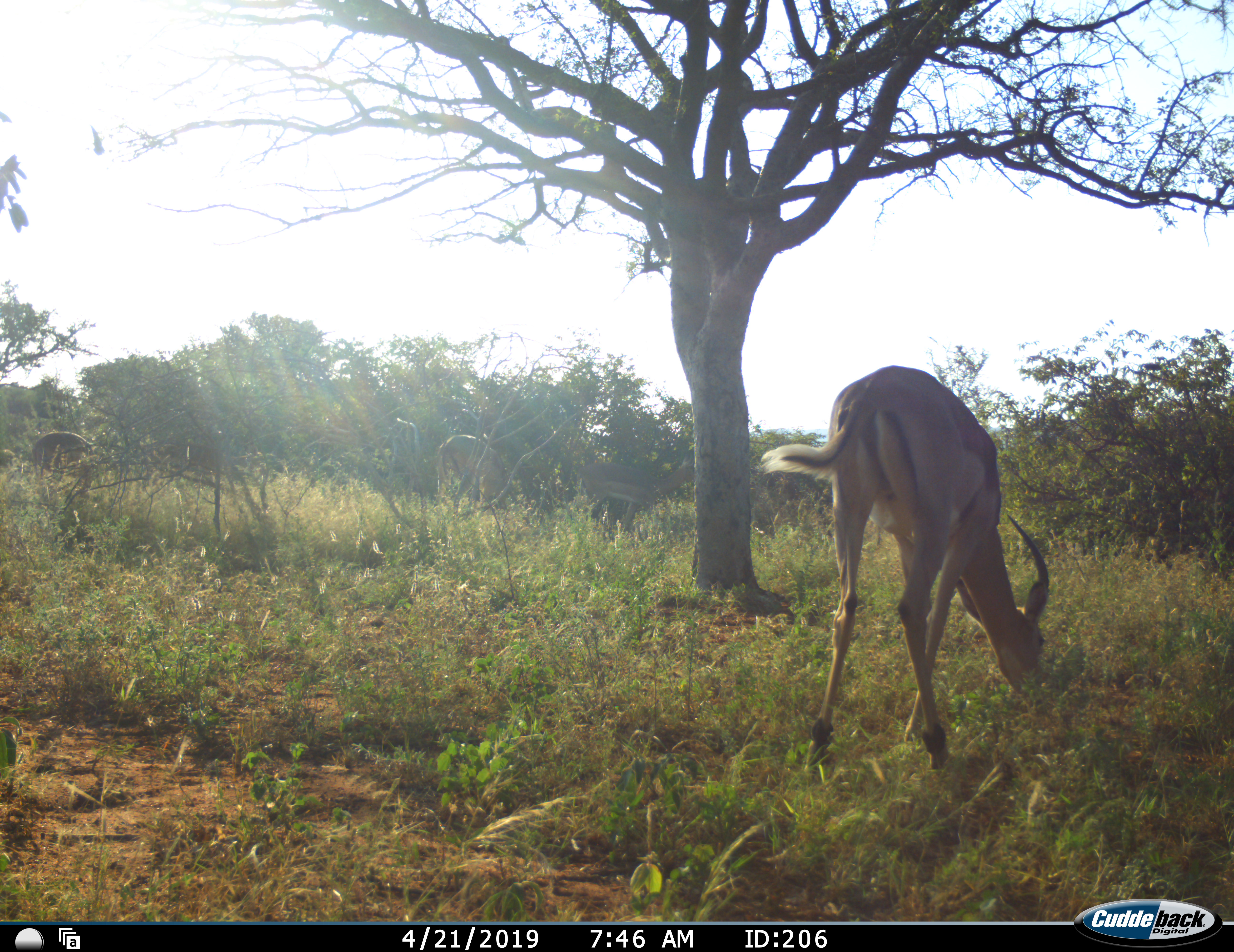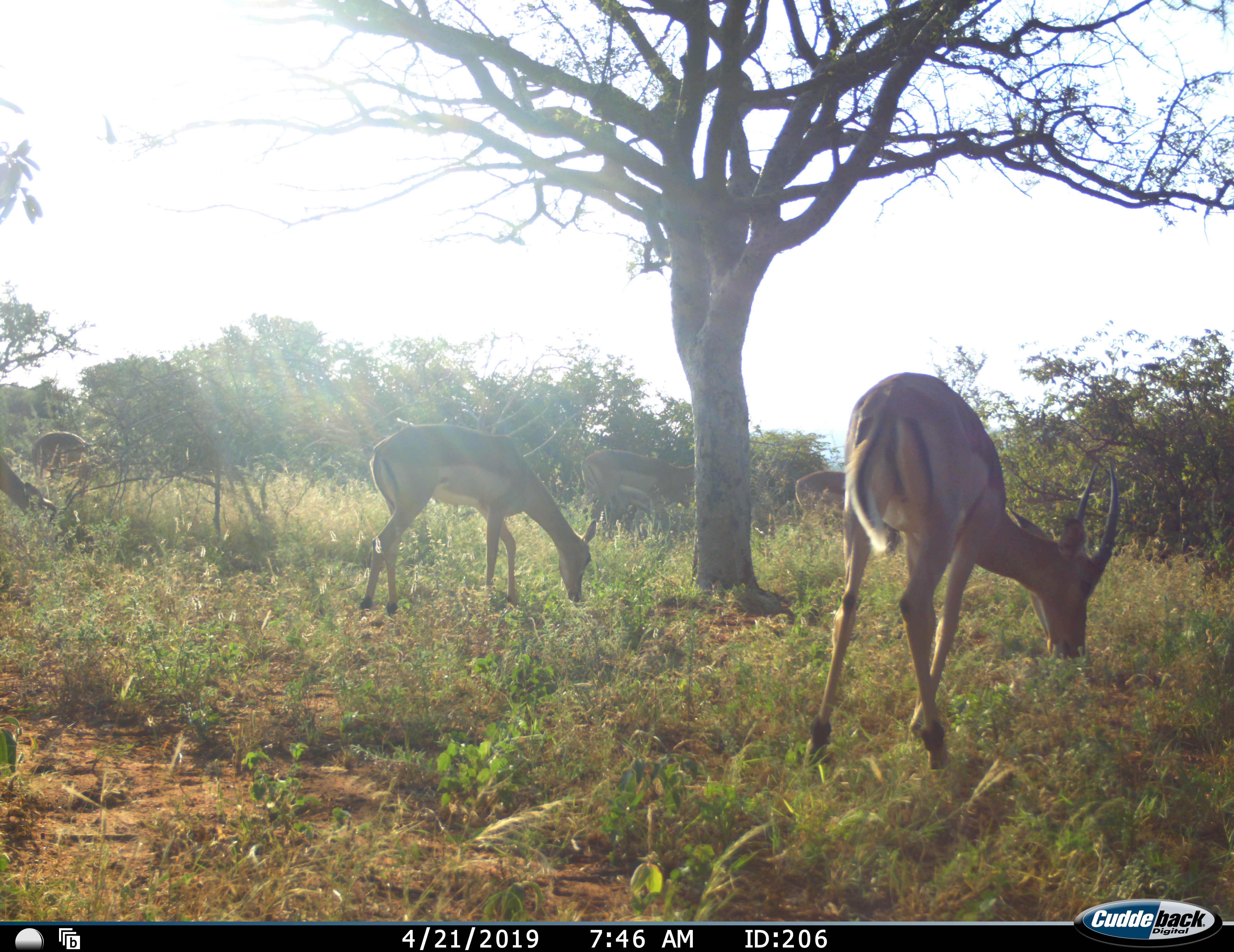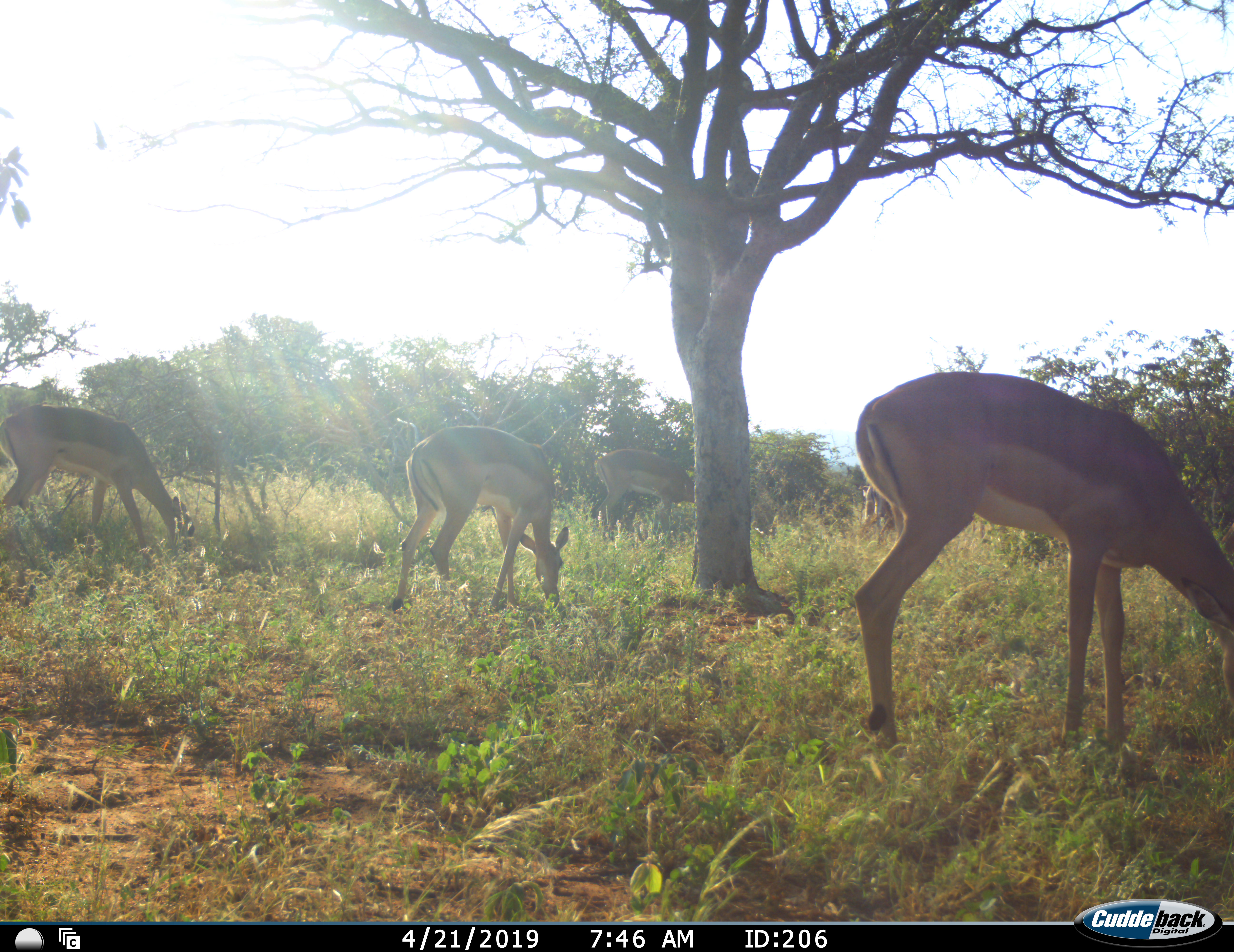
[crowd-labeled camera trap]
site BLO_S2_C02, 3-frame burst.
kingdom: Animalia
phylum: Chordata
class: Mammalia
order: Artiodactyla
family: Bovidae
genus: Aepyceros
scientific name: Aepyceros melampus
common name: impala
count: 5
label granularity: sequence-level